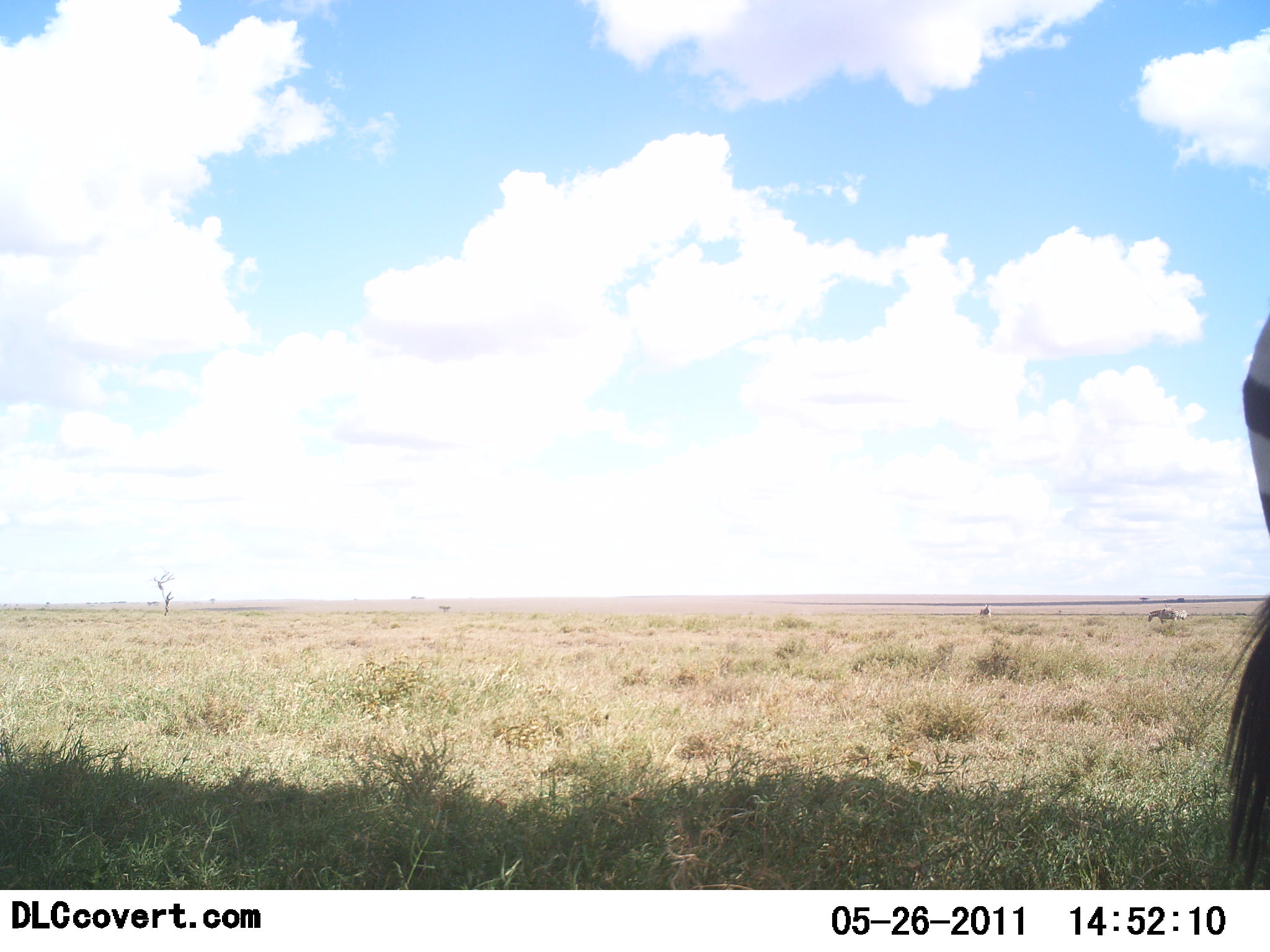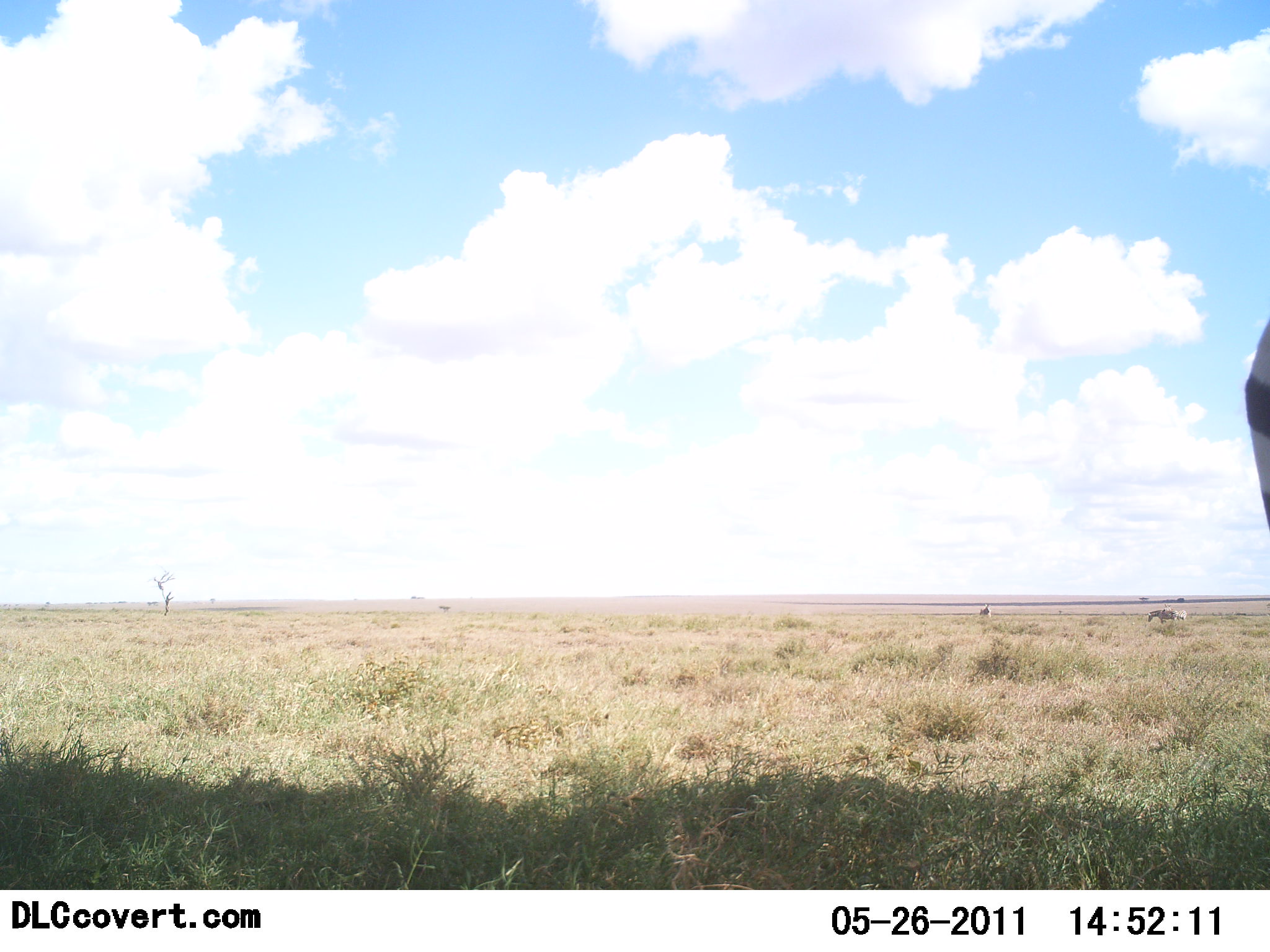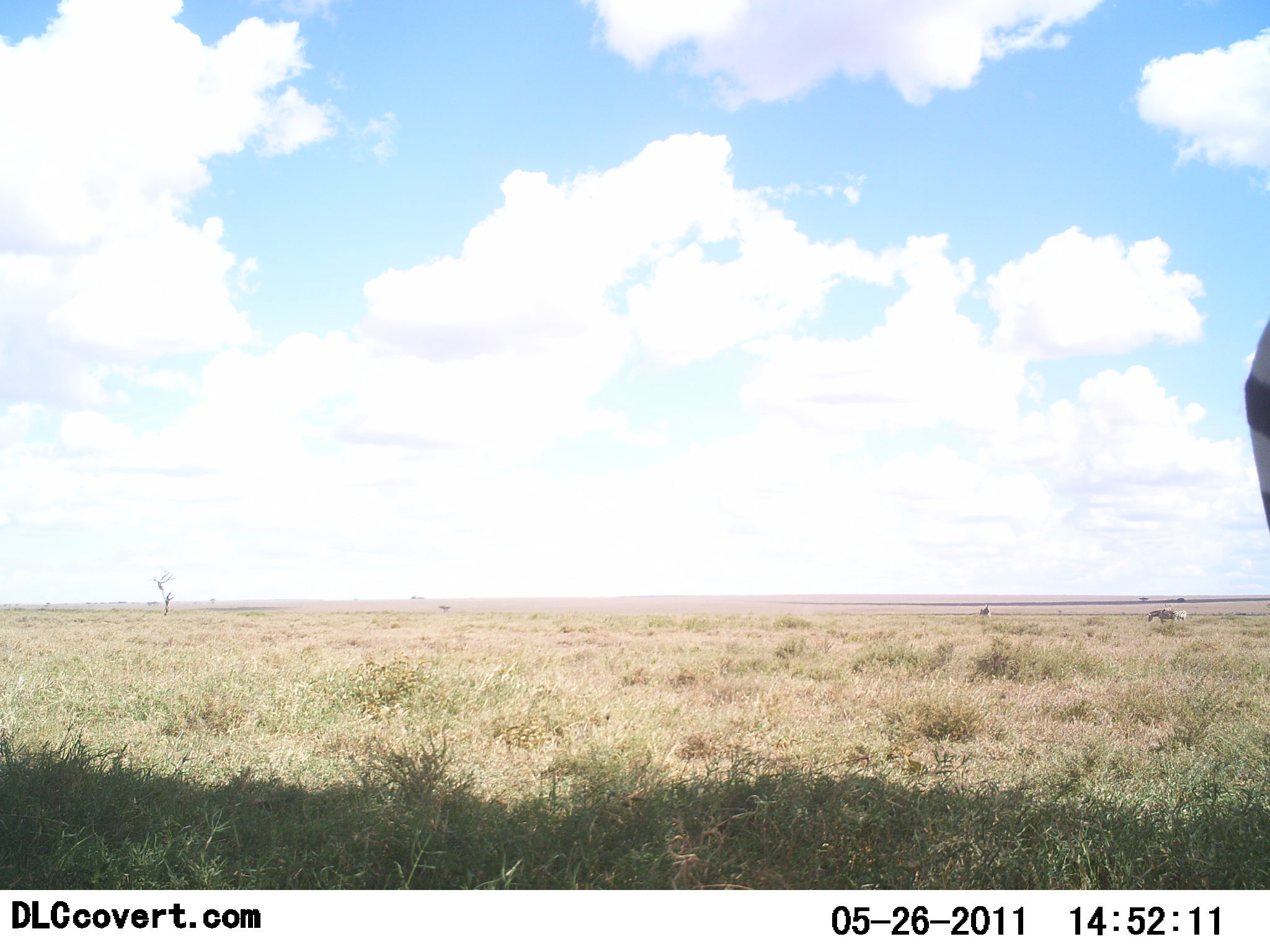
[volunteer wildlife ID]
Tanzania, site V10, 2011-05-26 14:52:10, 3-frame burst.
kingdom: Animalia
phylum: Chordata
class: Mammalia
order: Perissodactyla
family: Equidae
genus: Equus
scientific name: Equus quagga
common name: plains zebra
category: zebra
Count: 1.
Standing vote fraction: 100%.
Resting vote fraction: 0%.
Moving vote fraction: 0%.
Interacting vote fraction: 0%.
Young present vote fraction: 0%.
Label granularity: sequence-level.